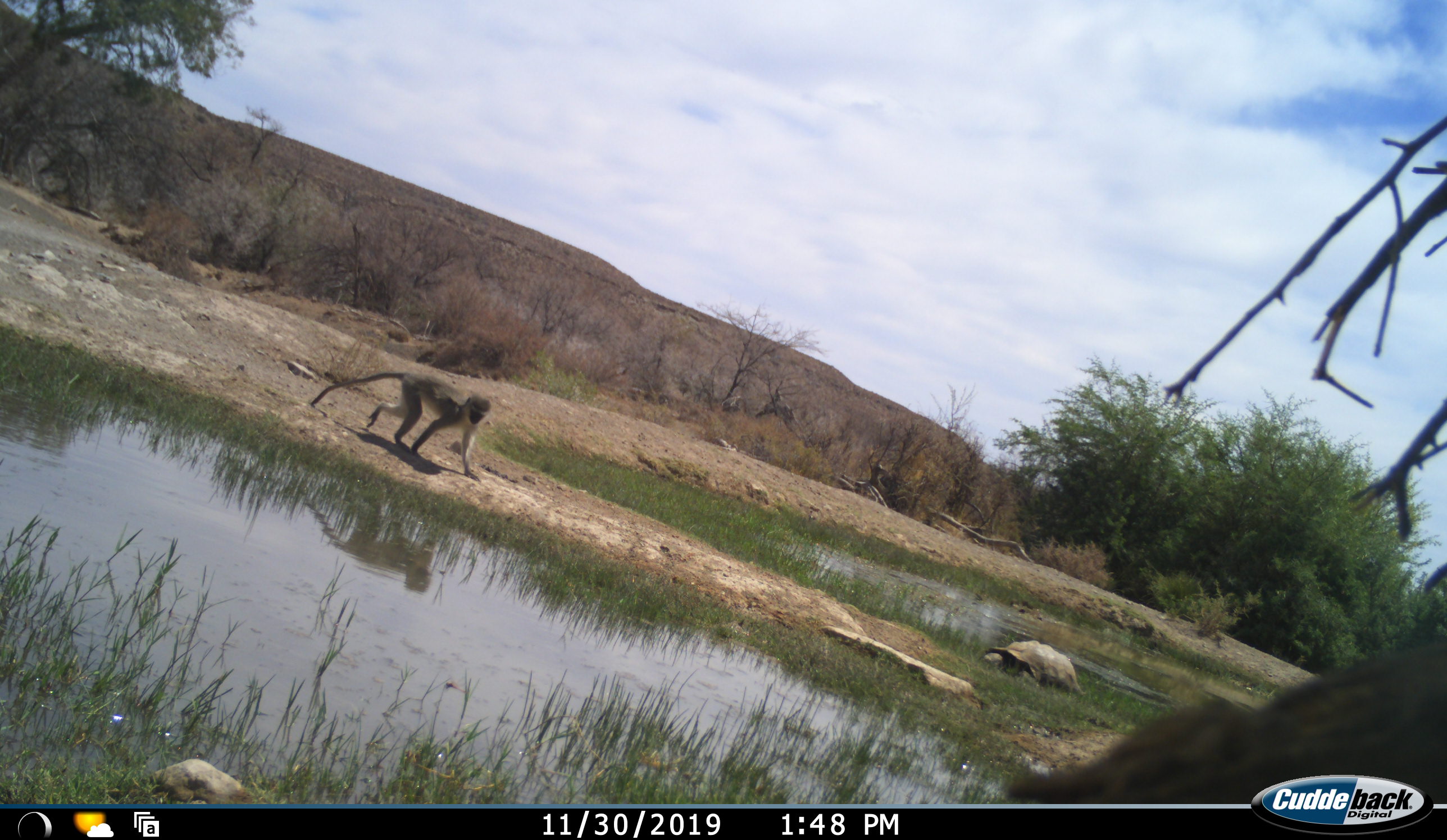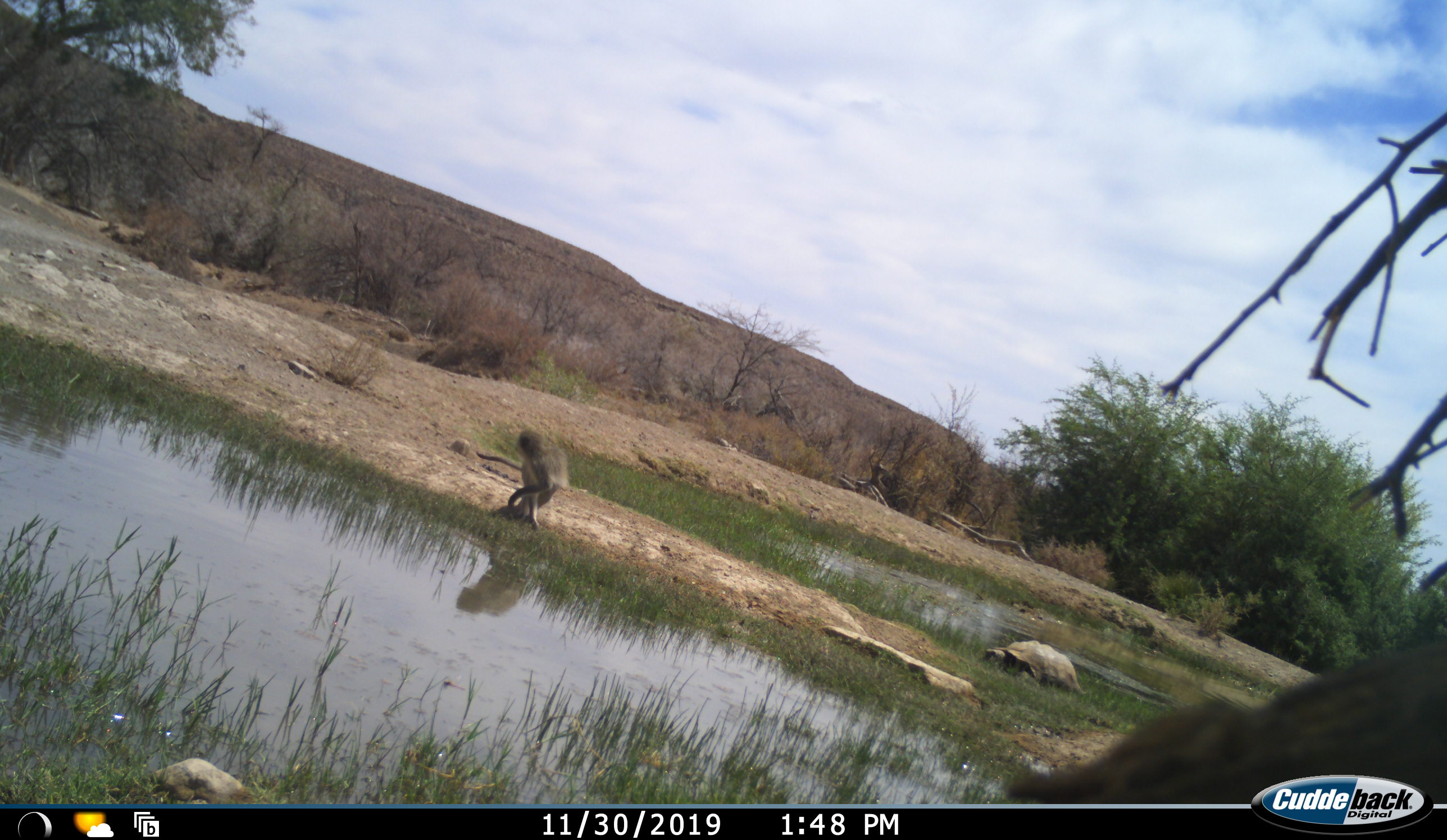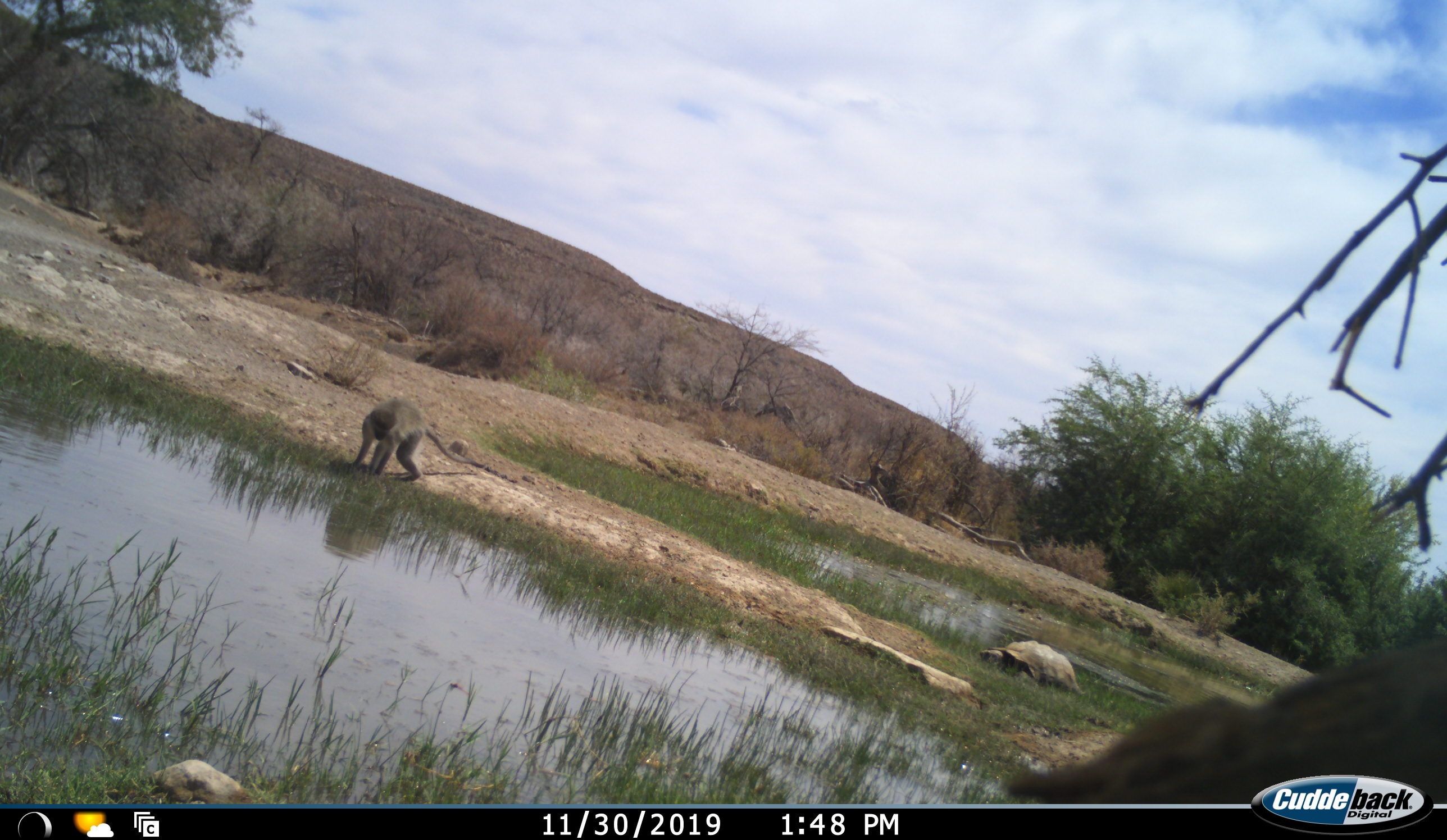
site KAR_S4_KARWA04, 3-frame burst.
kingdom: Animalia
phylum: Chordata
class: Mammalia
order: Primates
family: Cercopithecidae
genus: Chlorocebus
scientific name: Chlorocebus pygerythrus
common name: vervet monkey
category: monkeyvervet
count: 1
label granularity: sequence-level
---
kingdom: Animalia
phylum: Chordata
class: Reptilia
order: Testudines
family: Testudinidae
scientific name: Testudinidae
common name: tortoise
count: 1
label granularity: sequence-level